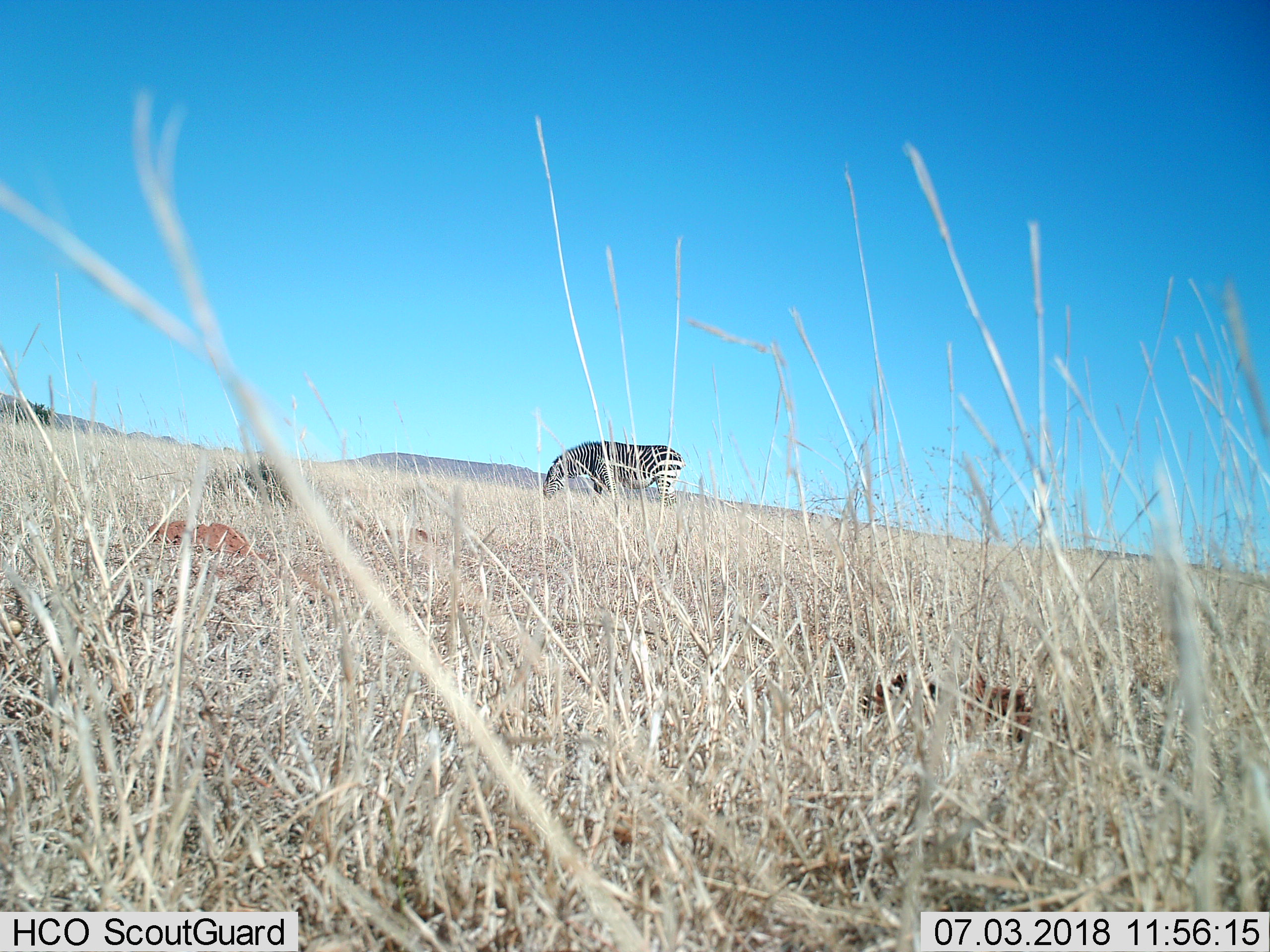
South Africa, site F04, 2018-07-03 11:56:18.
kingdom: Animalia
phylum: Chordata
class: Mammalia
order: Perissodactyla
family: Equidae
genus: Equus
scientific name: Equus zebra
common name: mountain zebra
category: zebramountain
Zebramountain (mountain zebra) (Equus zebra), count 1. Behavior (volunteer vote fractions): standing 29%, resting 0%, moving 0%, interacting 0%. Young present (vote fraction): 0%. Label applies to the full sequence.